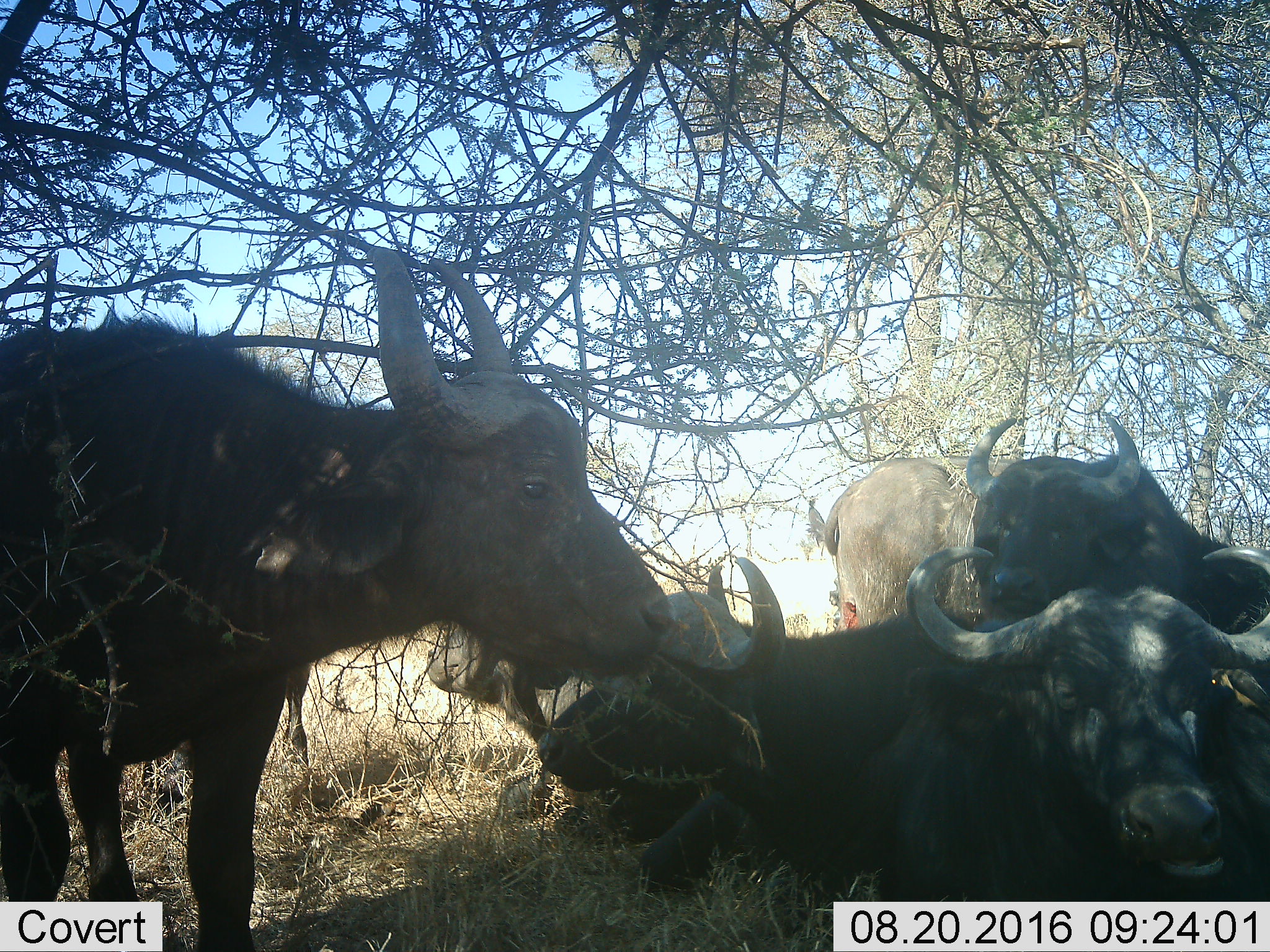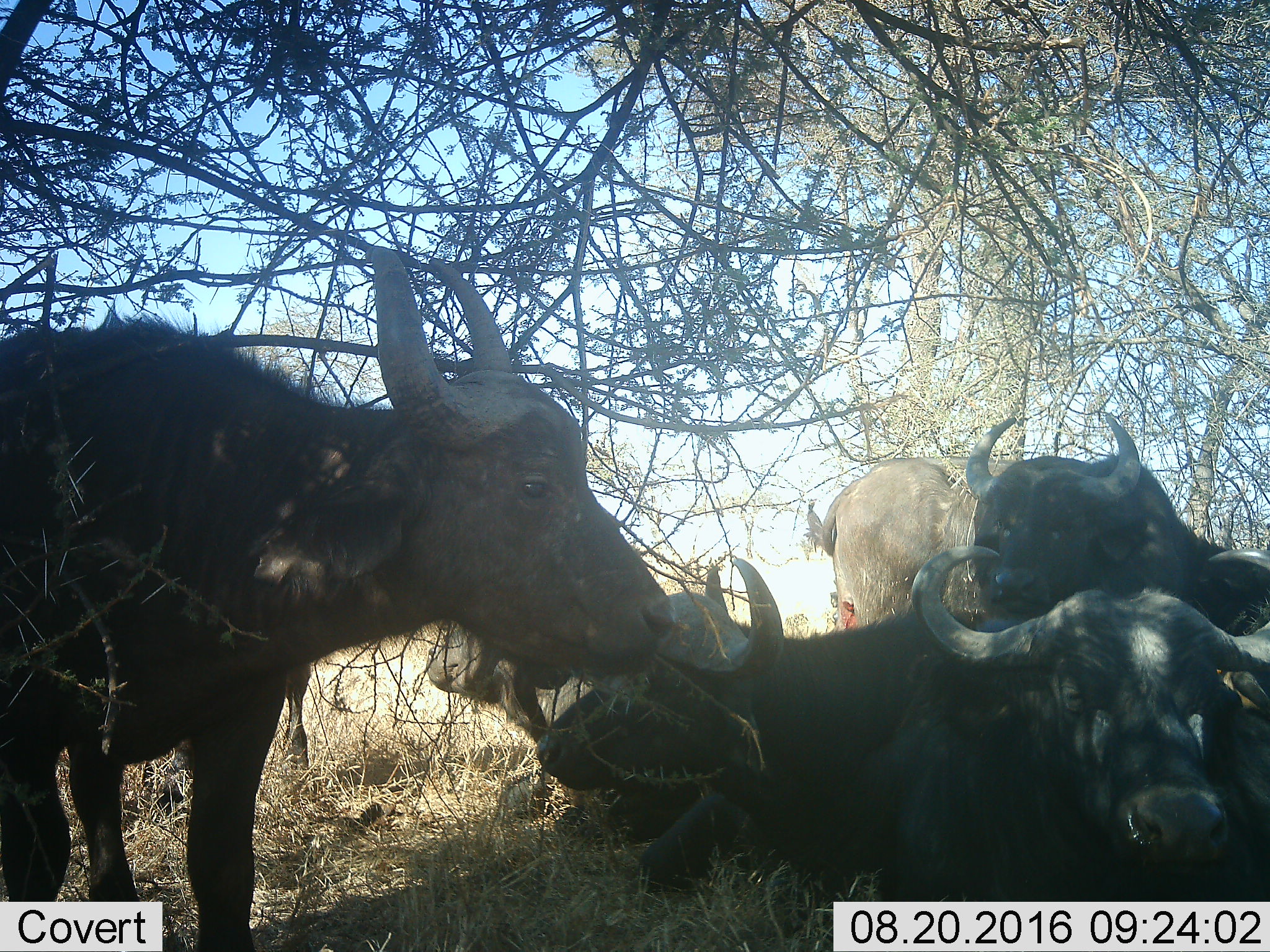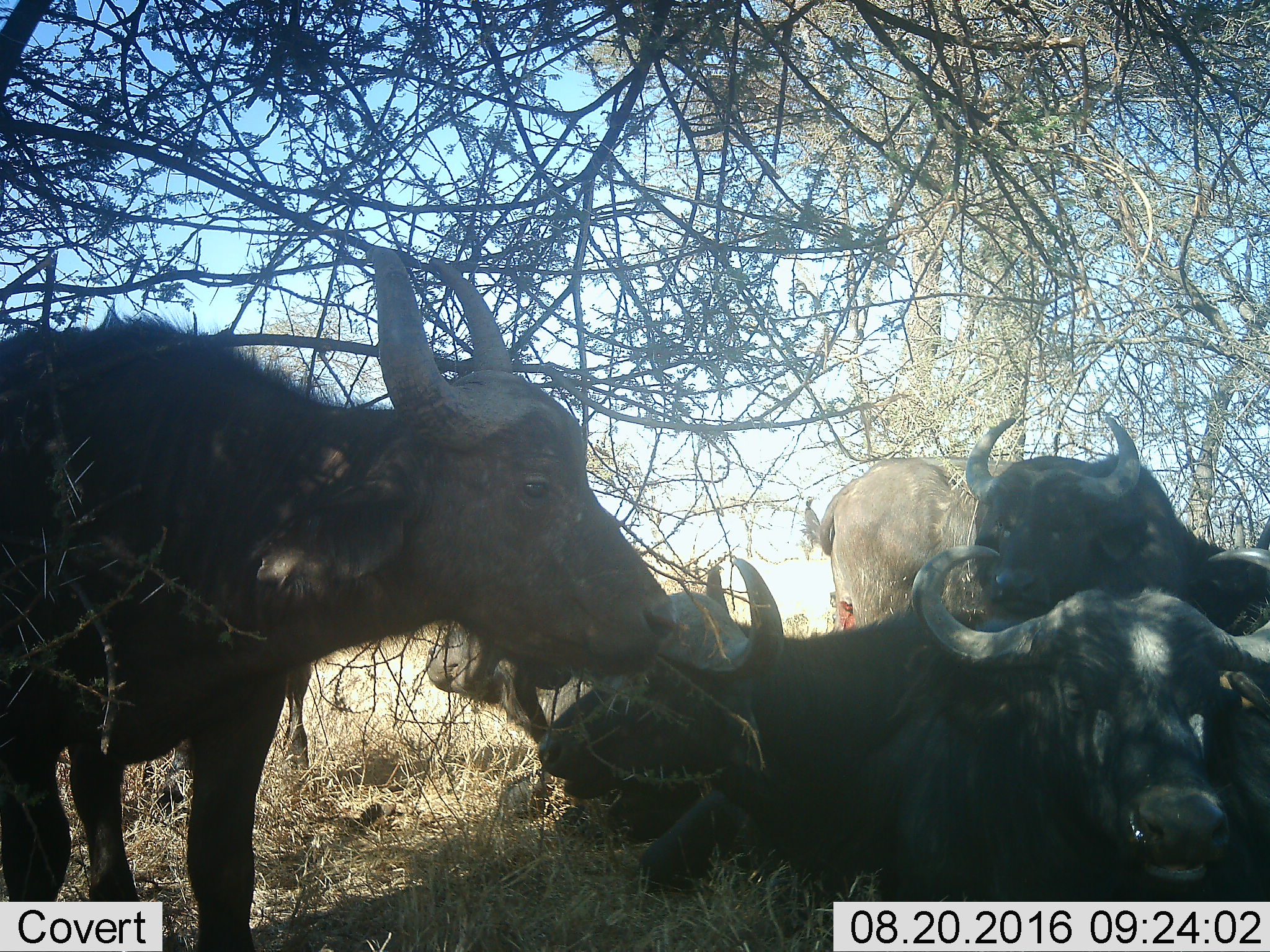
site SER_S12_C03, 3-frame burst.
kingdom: Animalia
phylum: Chordata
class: Mammalia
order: Artiodactyla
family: Bovidae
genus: Syncerus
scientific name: Syncerus caffer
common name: african buffalo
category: buffalo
Buffalo (african buffalo) (Syncerus caffer), count 6. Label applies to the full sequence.